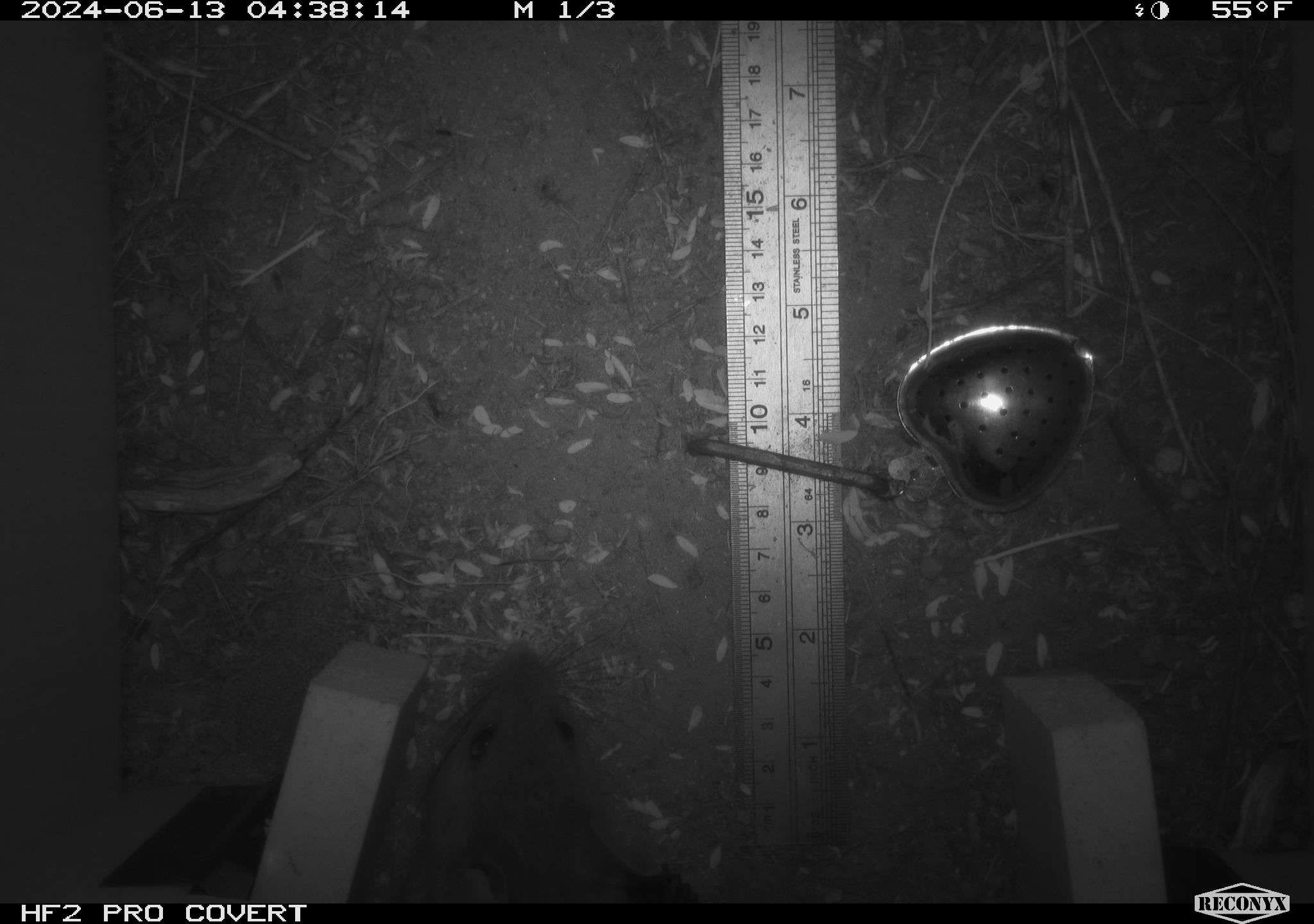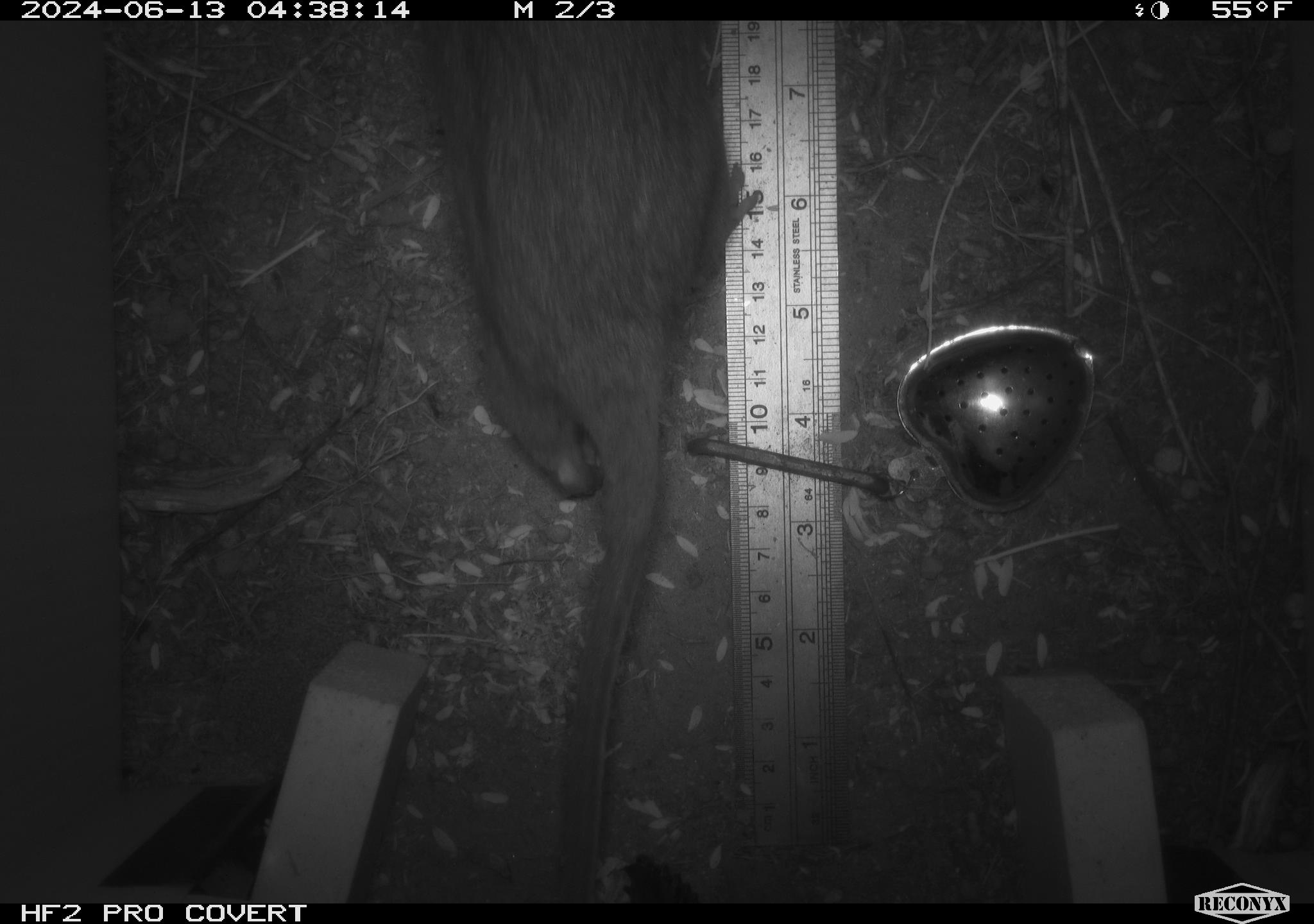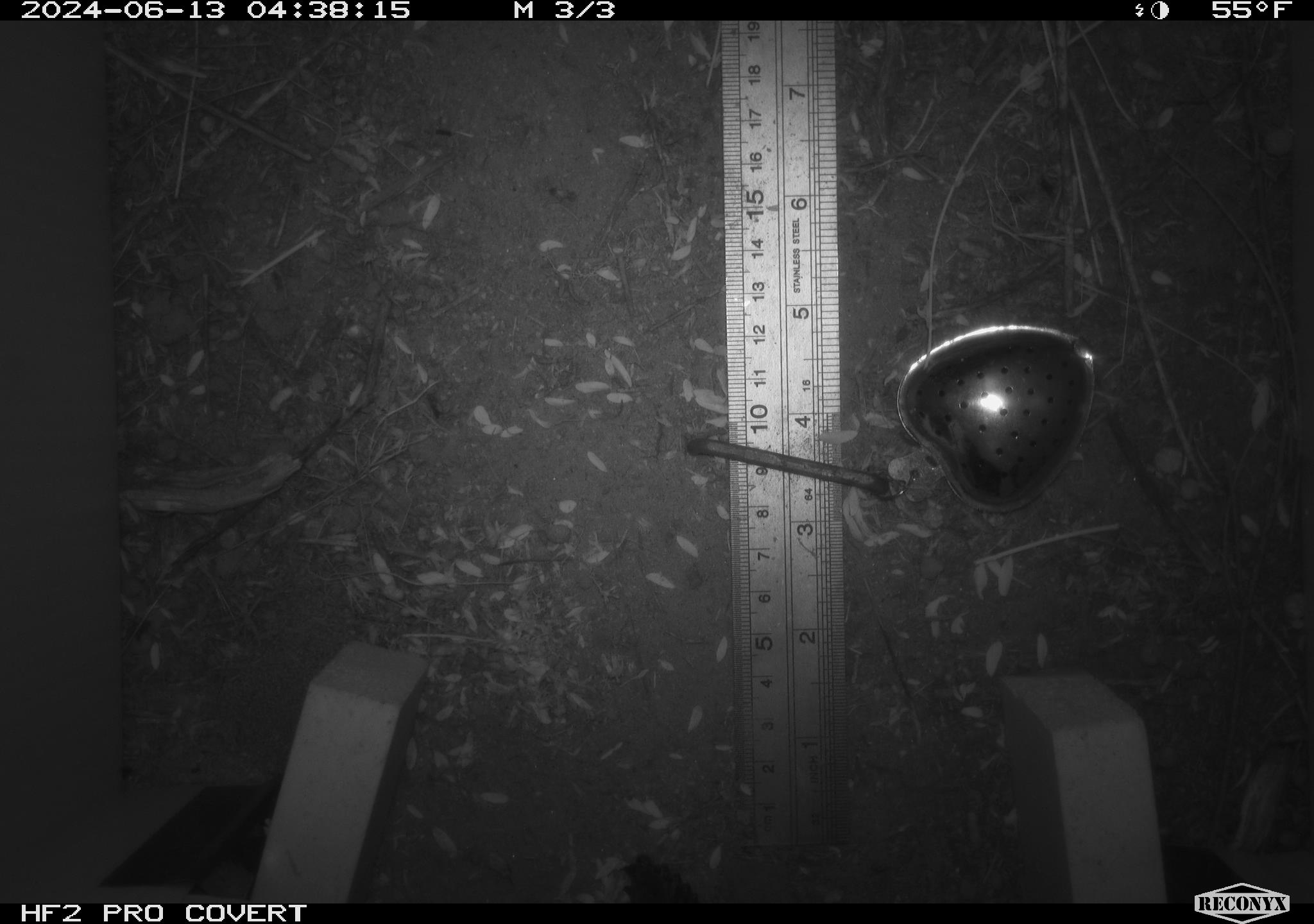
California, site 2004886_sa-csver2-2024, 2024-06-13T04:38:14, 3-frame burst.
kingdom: Animalia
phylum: Chordata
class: Mammalia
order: Rodentia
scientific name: Rodentia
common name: rodent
Rodent (Rodentia).